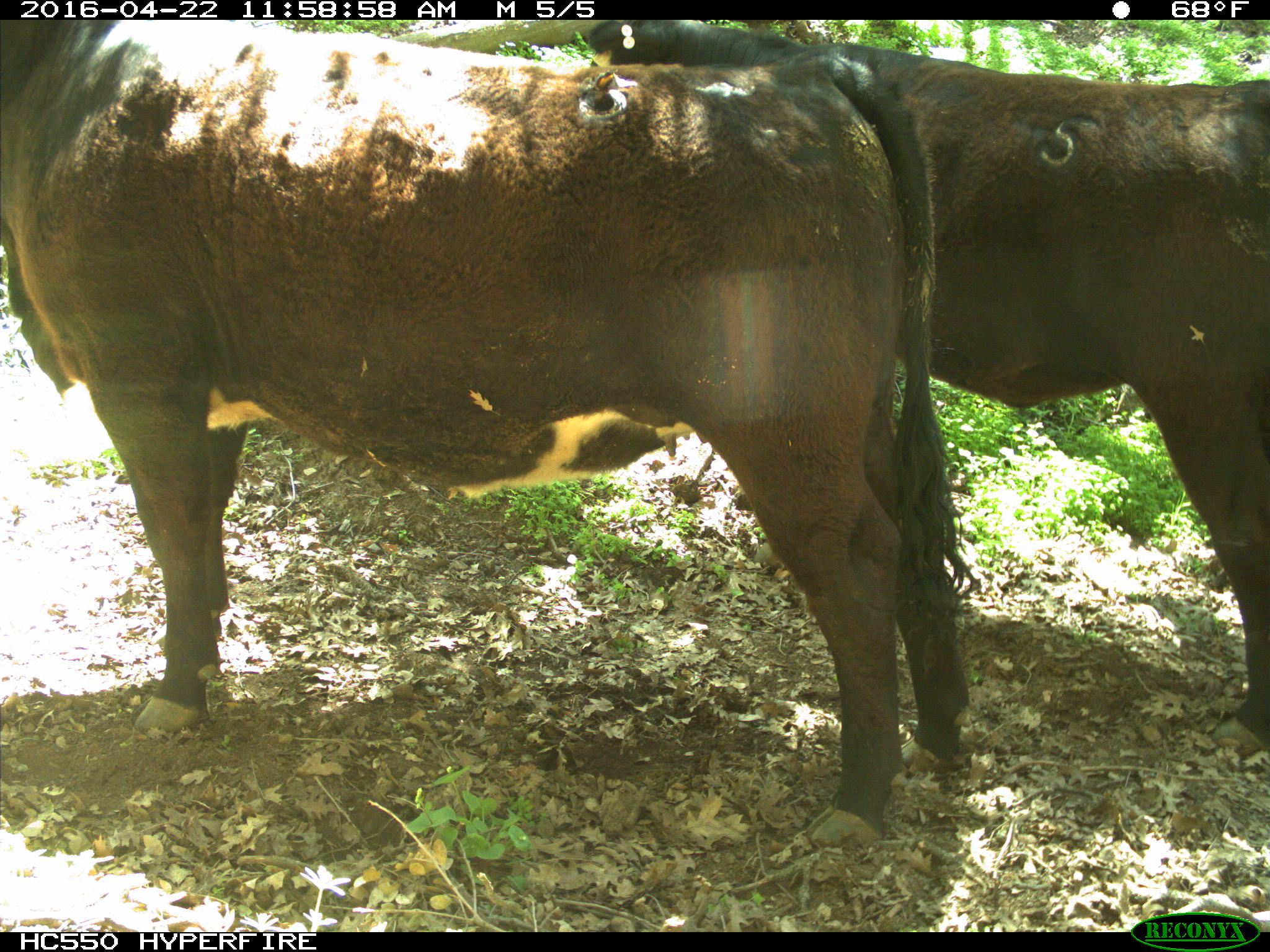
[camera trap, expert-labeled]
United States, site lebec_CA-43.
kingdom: Animalia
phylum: Chordata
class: Mammalia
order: Artiodactyla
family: Bovidae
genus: Bos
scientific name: Bos taurus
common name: domestic cow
Bos taurus (domestic cow).